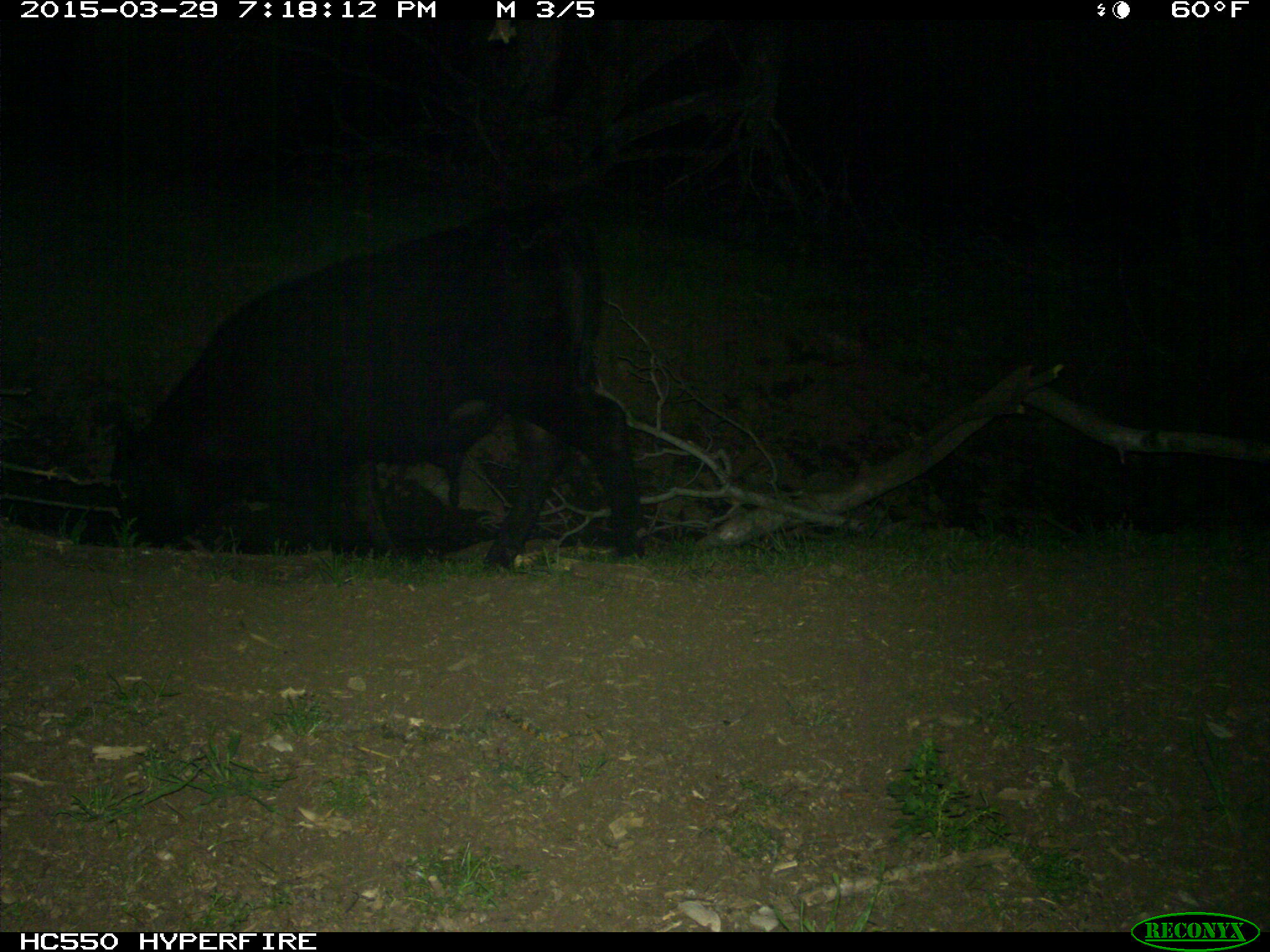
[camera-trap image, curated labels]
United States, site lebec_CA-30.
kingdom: Animalia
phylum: Chordata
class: Mammalia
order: Artiodactyla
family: Bovidae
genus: Bos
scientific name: Bos taurus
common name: domestic cow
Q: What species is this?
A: Bos taurus (domestic cow).